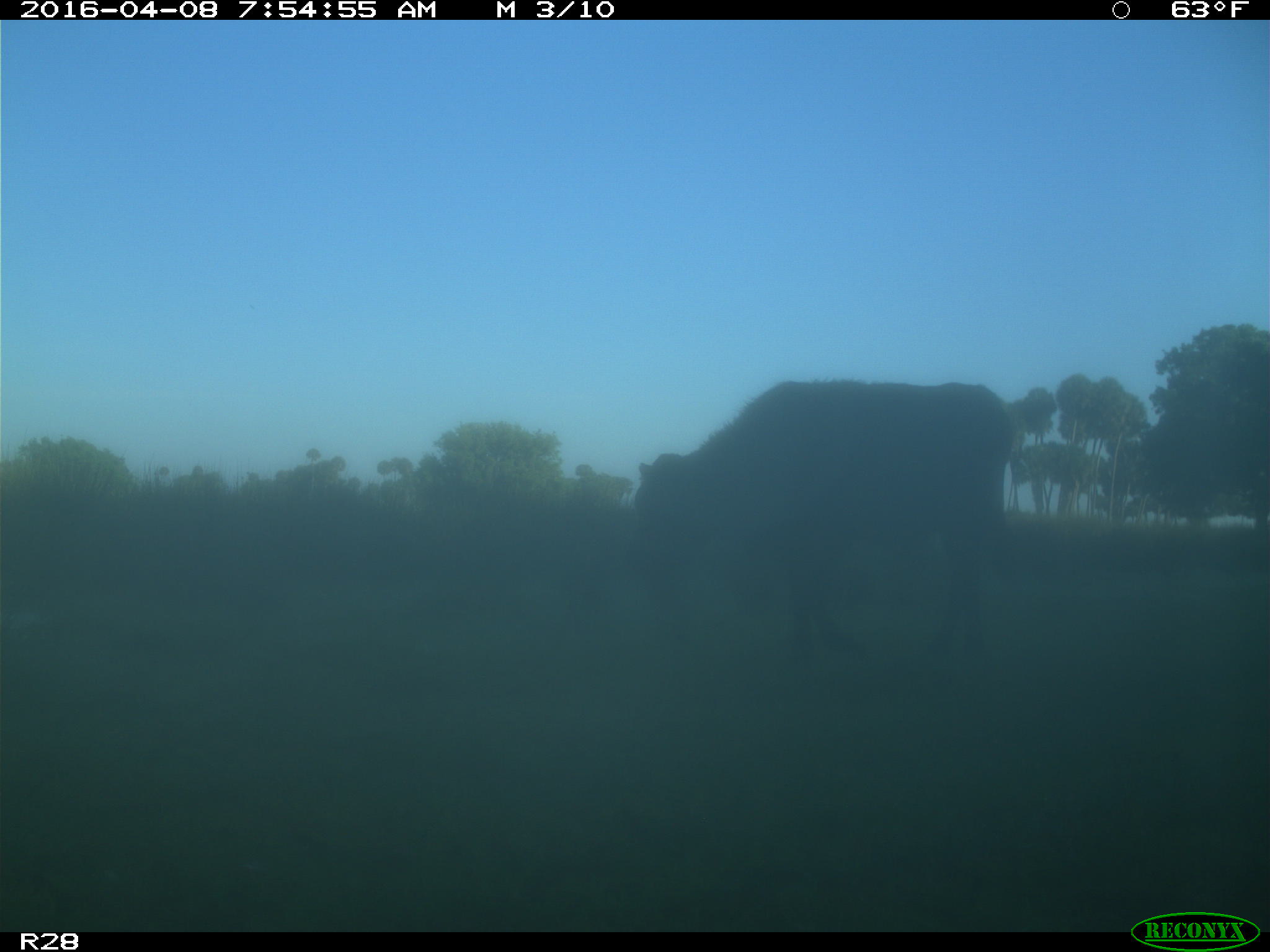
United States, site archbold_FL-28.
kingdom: Animalia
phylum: Chordata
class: Mammalia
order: Artiodactyla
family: Bovidae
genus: Bos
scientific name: Bos taurus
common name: domestic cow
Bos taurus (domestic cow).